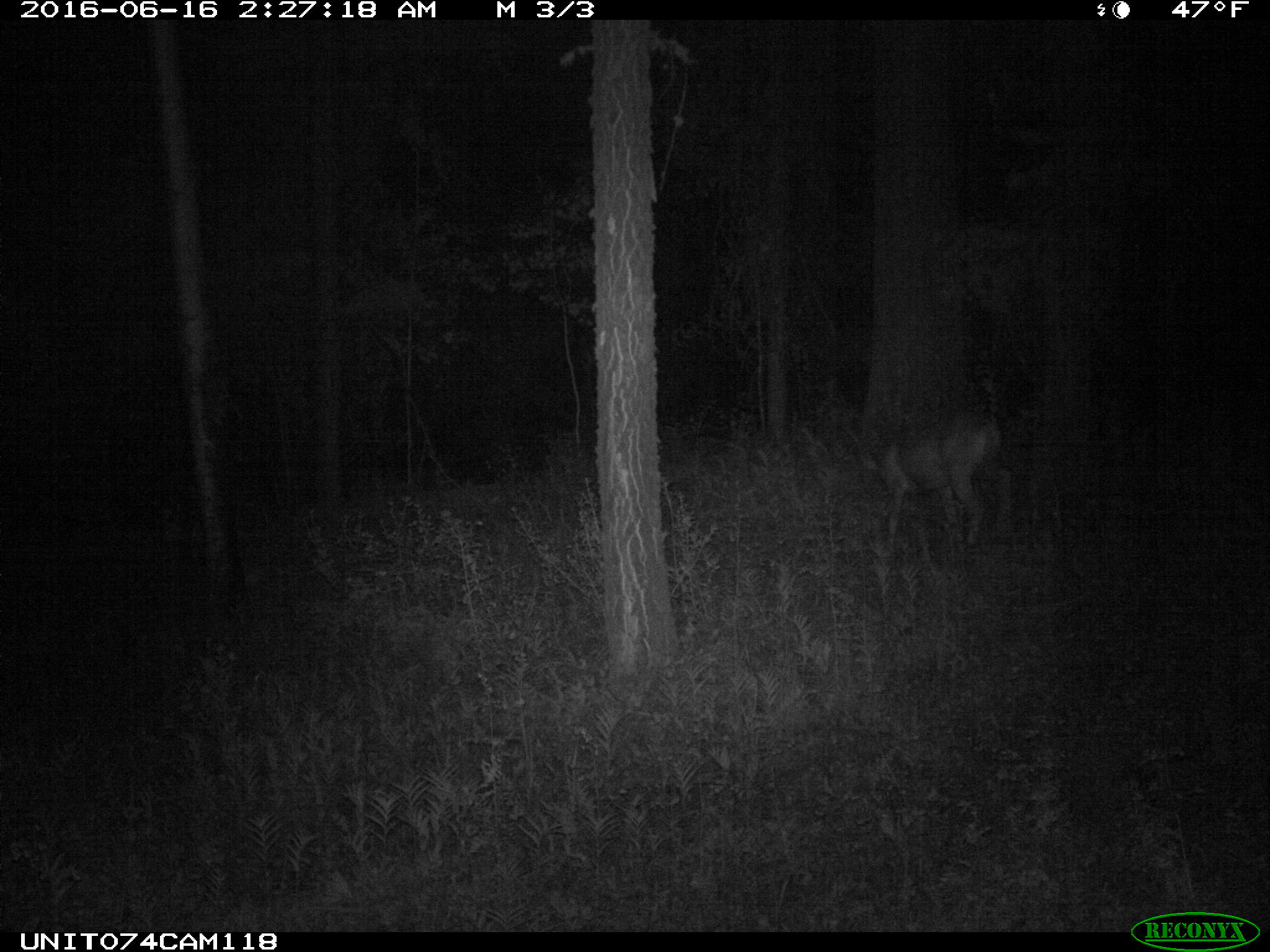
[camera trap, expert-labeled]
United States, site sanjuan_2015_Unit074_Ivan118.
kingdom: Animalia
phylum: Chordata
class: Mammalia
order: Artiodactyla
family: Cervidae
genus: Odocoileus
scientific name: Odocoileus hemionus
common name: mule deer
Odocoileus hemionus (mule deer).